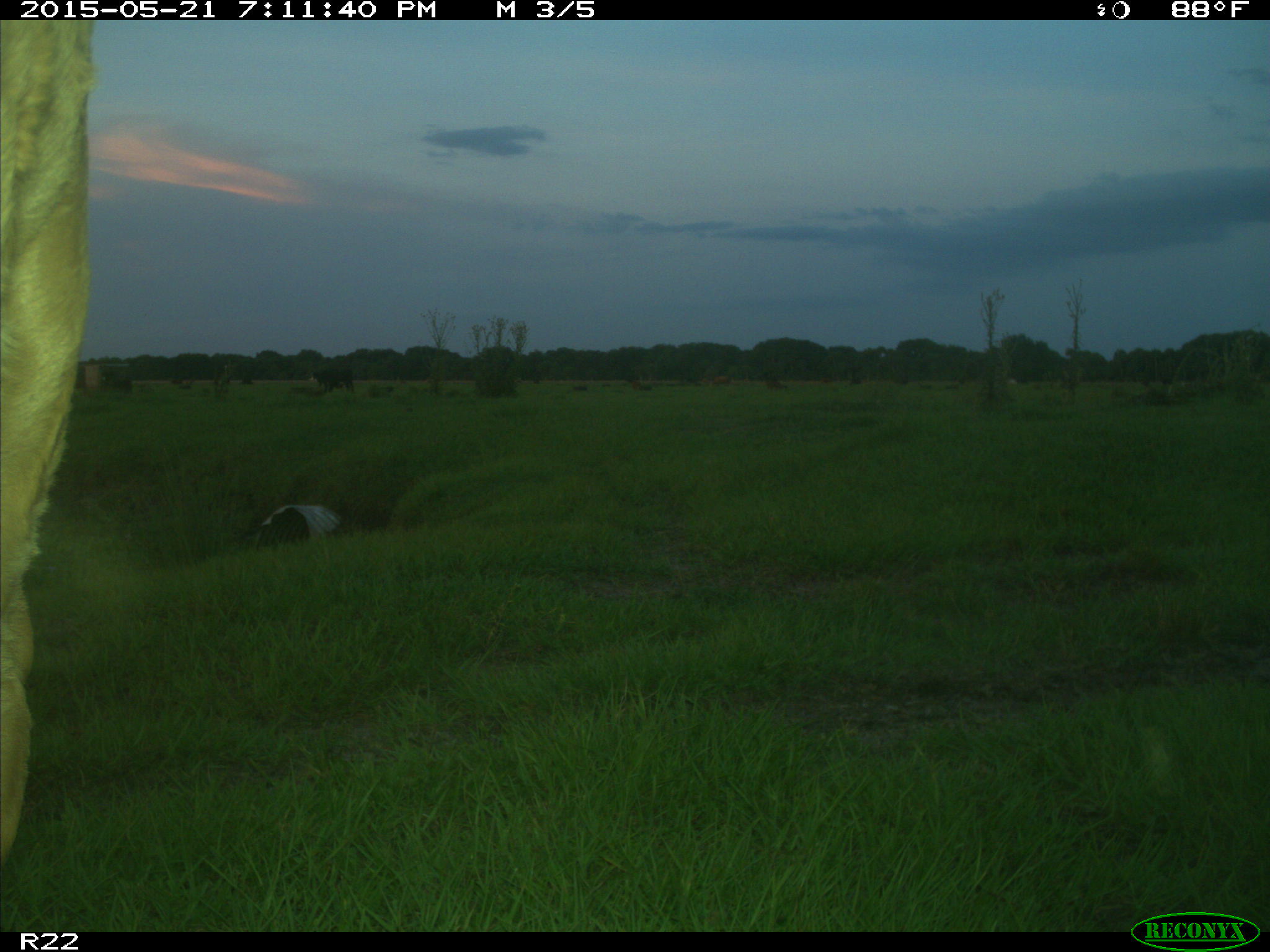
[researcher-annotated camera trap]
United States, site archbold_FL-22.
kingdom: Animalia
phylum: Chordata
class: Mammalia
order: Artiodactyla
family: Bovidae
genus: Bos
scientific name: Bos taurus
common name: domestic cow